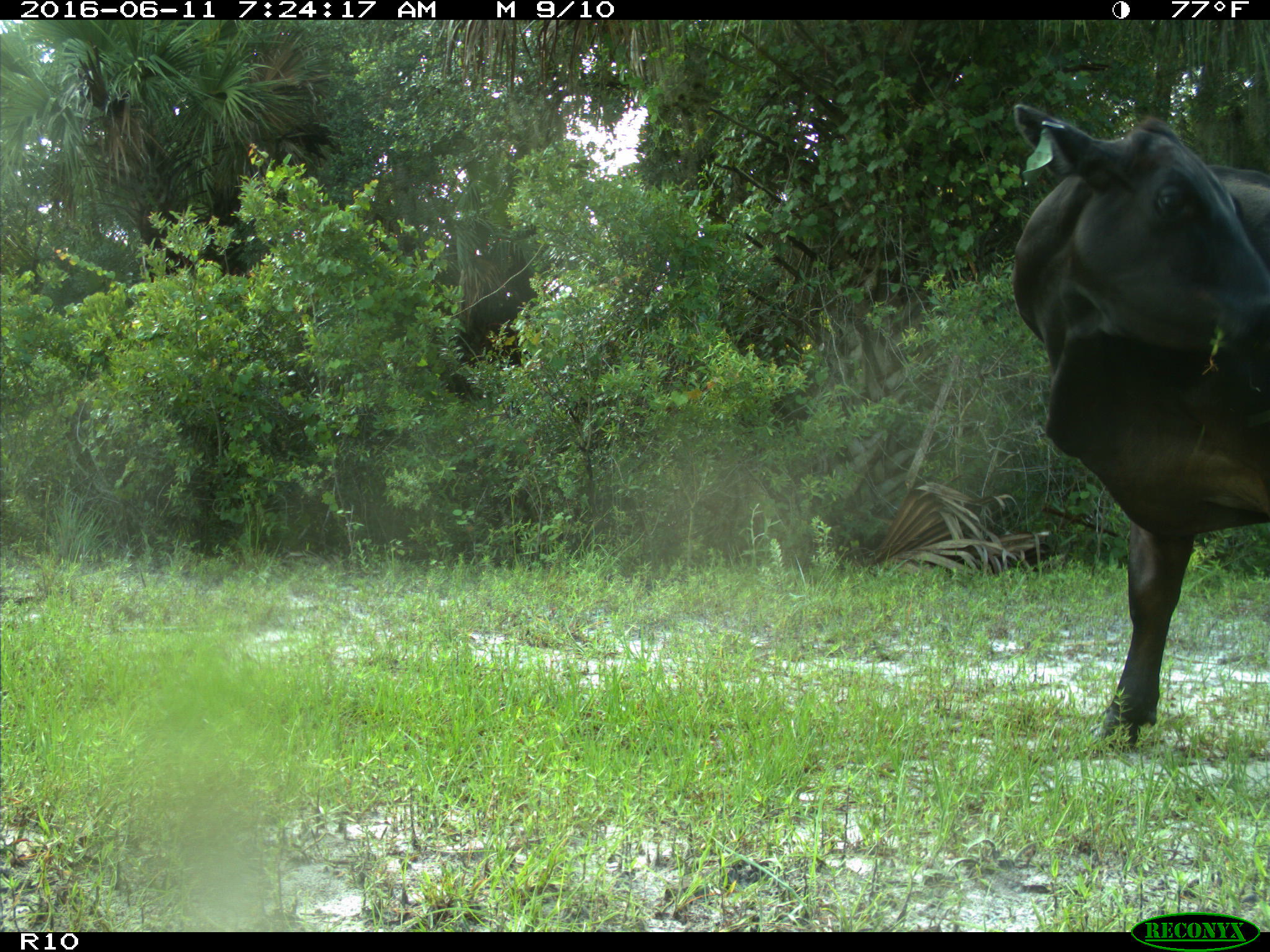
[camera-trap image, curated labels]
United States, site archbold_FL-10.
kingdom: Animalia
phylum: Chordata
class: Mammalia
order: Artiodactyla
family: Bovidae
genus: Bos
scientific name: Bos taurus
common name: domestic cow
Bos taurus (domestic cow).